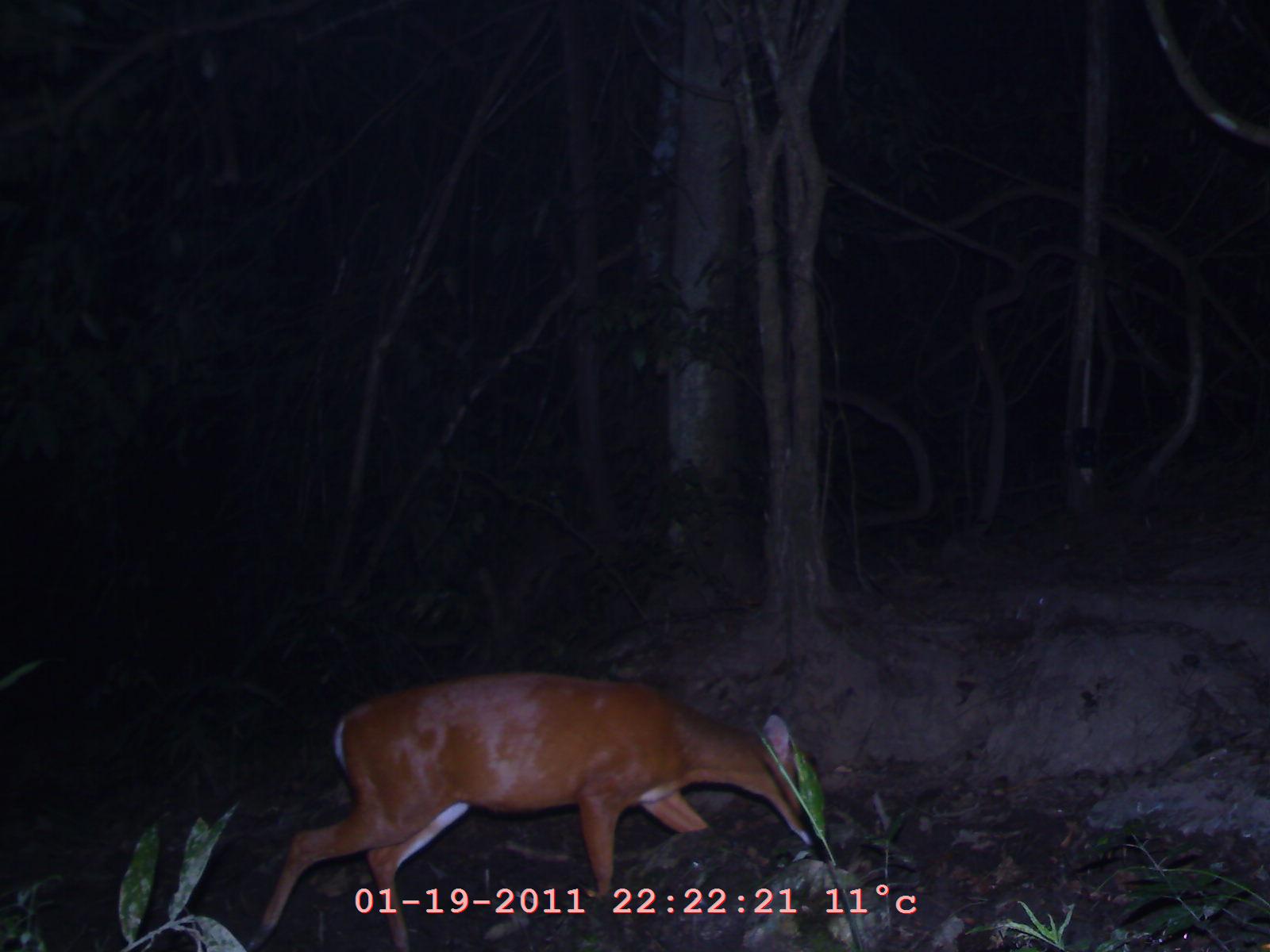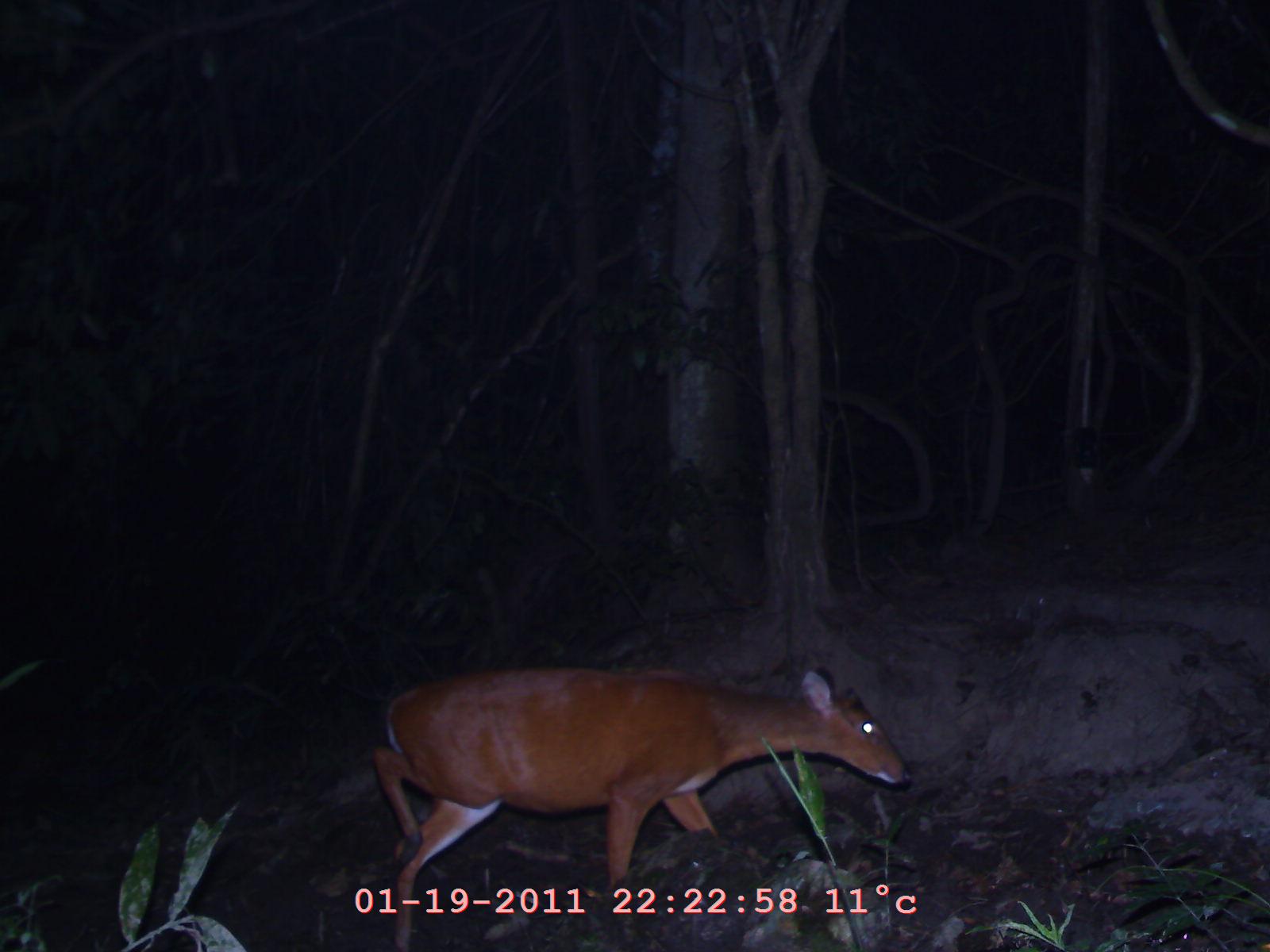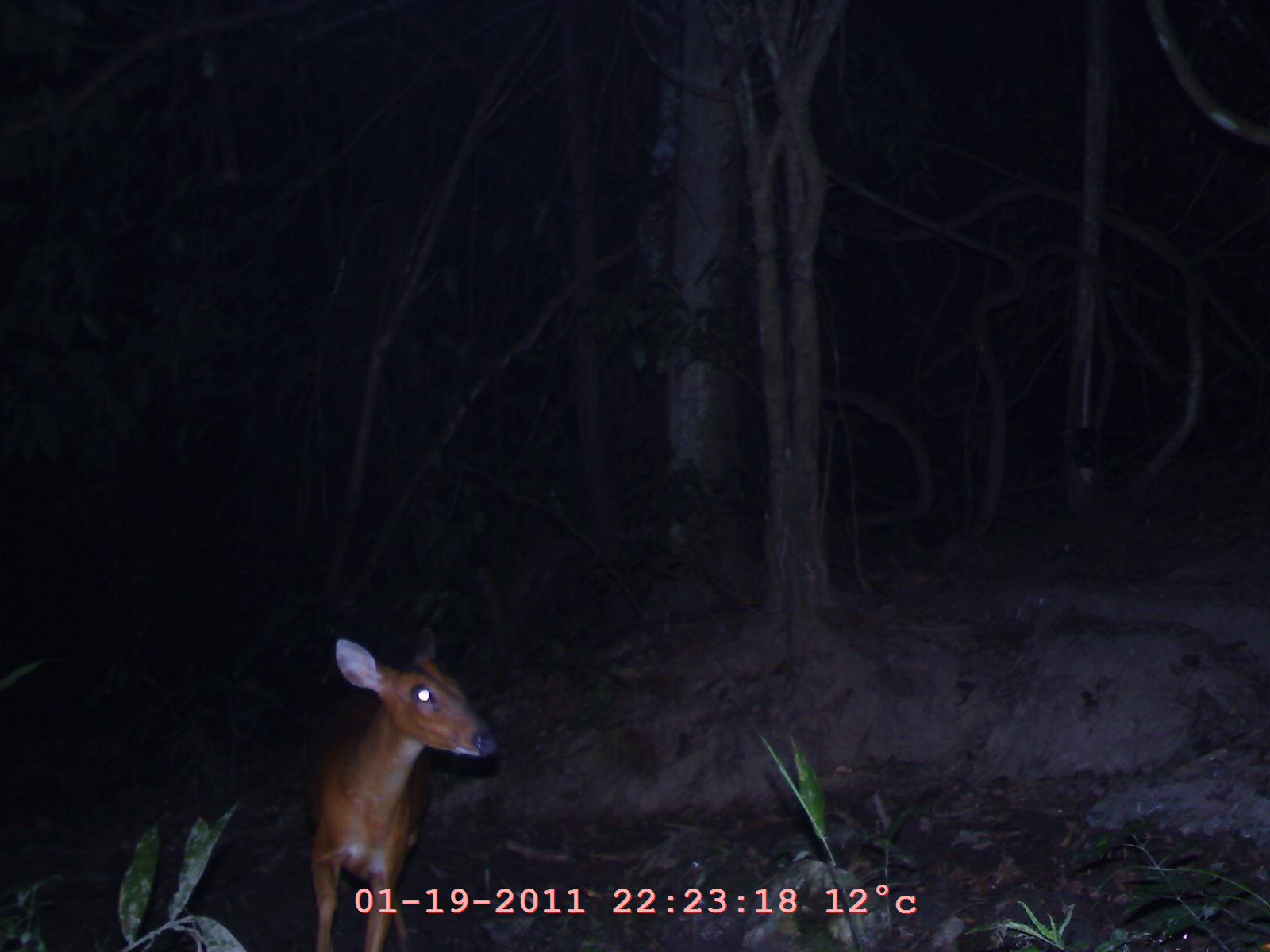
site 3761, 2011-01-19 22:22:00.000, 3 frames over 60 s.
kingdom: Animalia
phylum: Chordata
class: Mammalia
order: Artiodactyla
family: Cervidae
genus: Muntiacus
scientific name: Muntiacus muntjak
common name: southern red muntjac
Muntiacus muntjak (southern red muntjac), count 1, age adult.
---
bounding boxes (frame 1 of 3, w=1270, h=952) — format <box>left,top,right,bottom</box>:
muntiacus muntjak: <box>241,666,827,951</box>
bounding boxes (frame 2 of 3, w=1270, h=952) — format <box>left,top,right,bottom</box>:
muntiacus muntjak: <box>367,661,914,948</box>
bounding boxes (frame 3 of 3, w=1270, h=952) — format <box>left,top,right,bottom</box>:
muntiacus muntjak: <box>302,624,499,948</box>